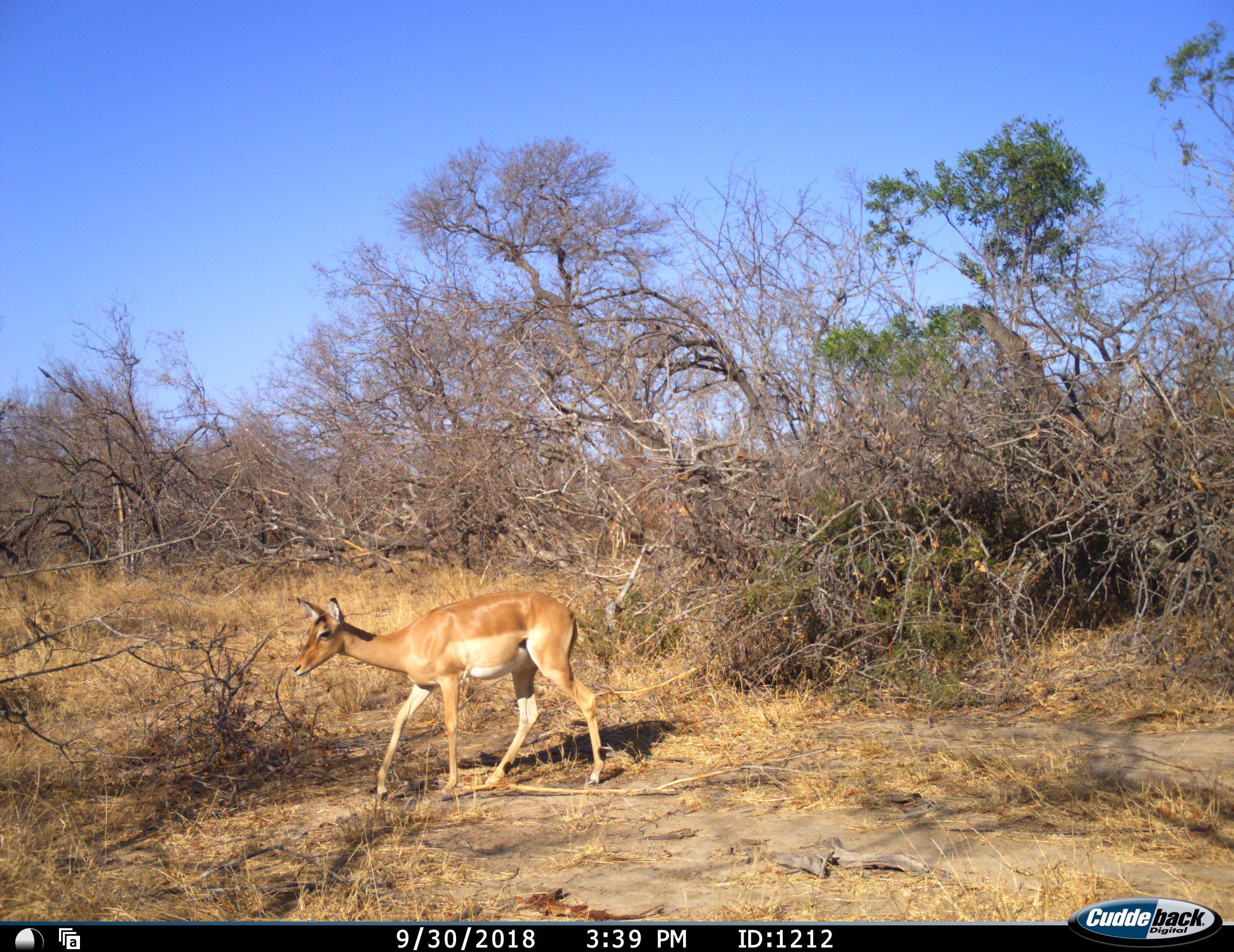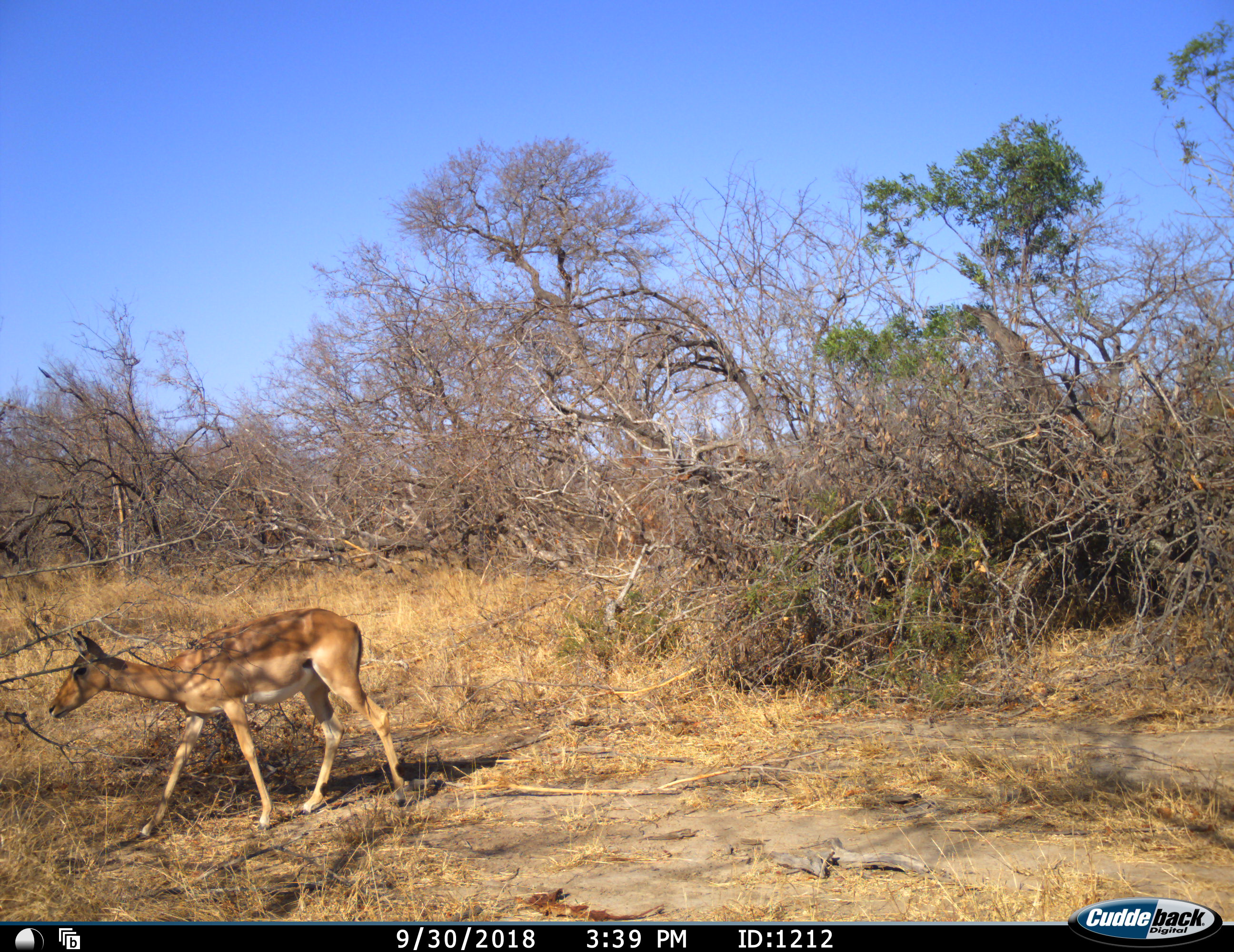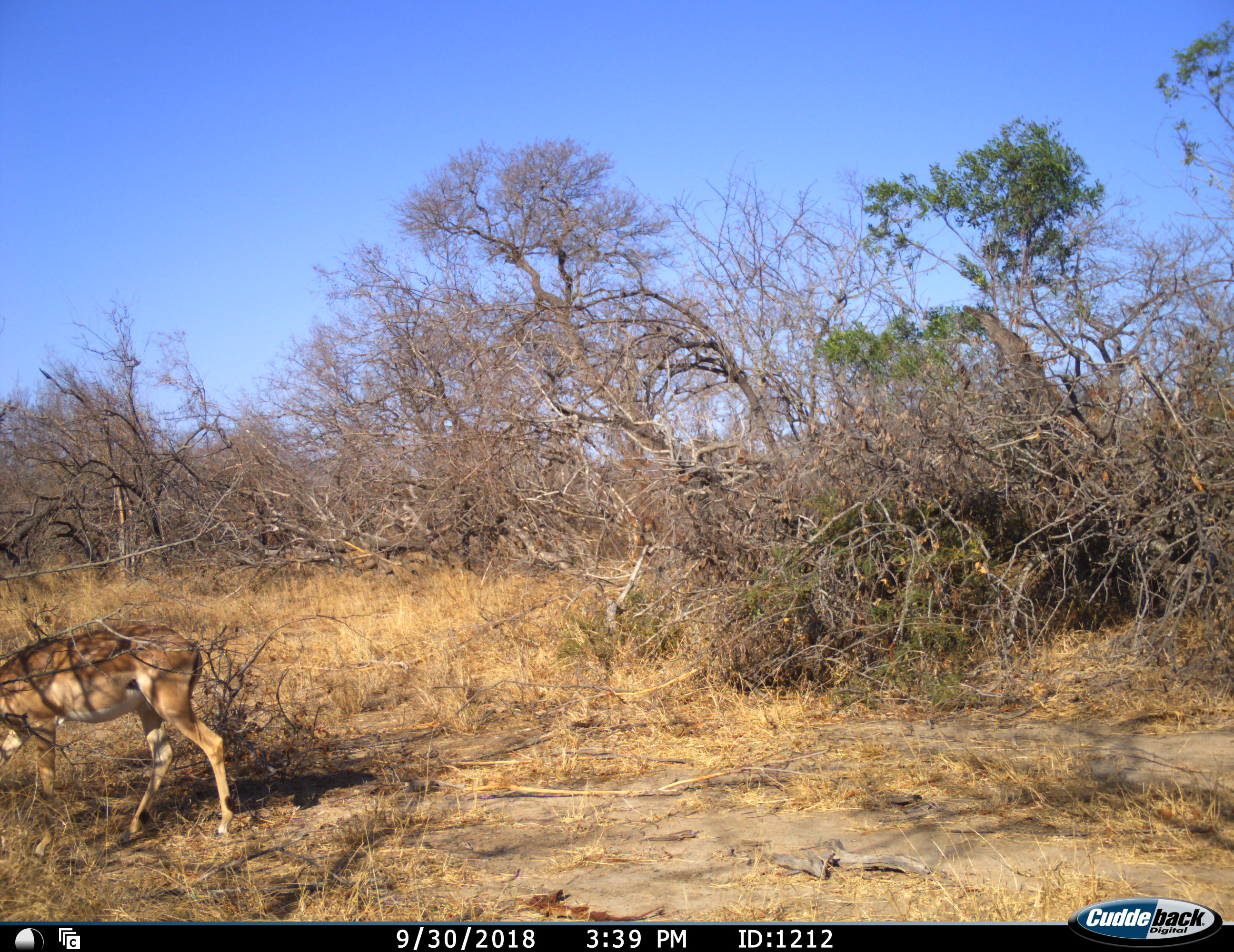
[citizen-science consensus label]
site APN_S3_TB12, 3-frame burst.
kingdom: Animalia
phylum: Chordata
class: Mammalia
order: Artiodactyla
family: Bovidae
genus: Aepyceros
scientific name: Aepyceros melampus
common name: impala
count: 1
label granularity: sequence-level